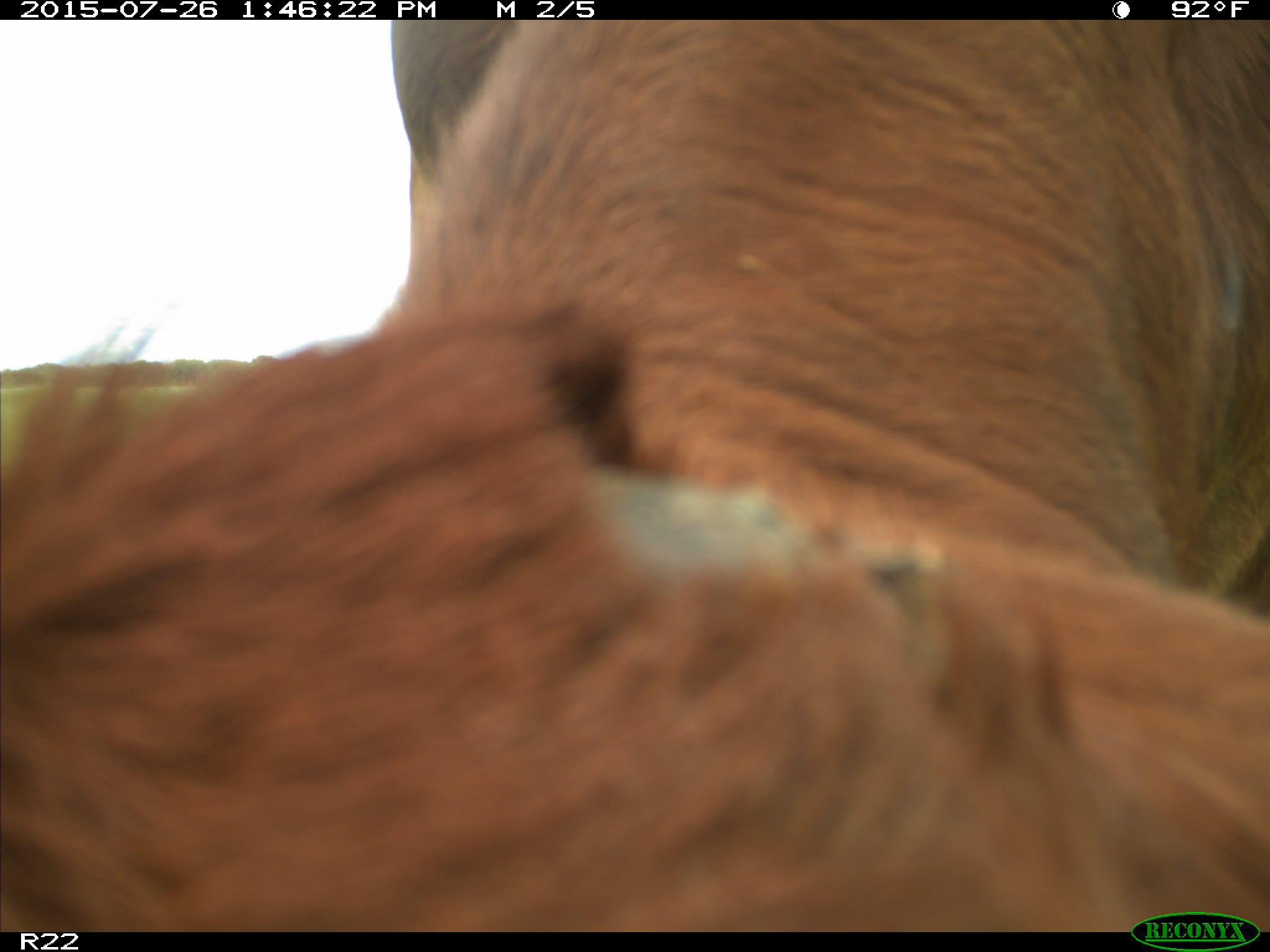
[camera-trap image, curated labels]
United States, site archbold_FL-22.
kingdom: Animalia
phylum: Chordata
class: Mammalia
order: Artiodactyla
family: Bovidae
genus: Bos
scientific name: Bos taurus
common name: domestic cow